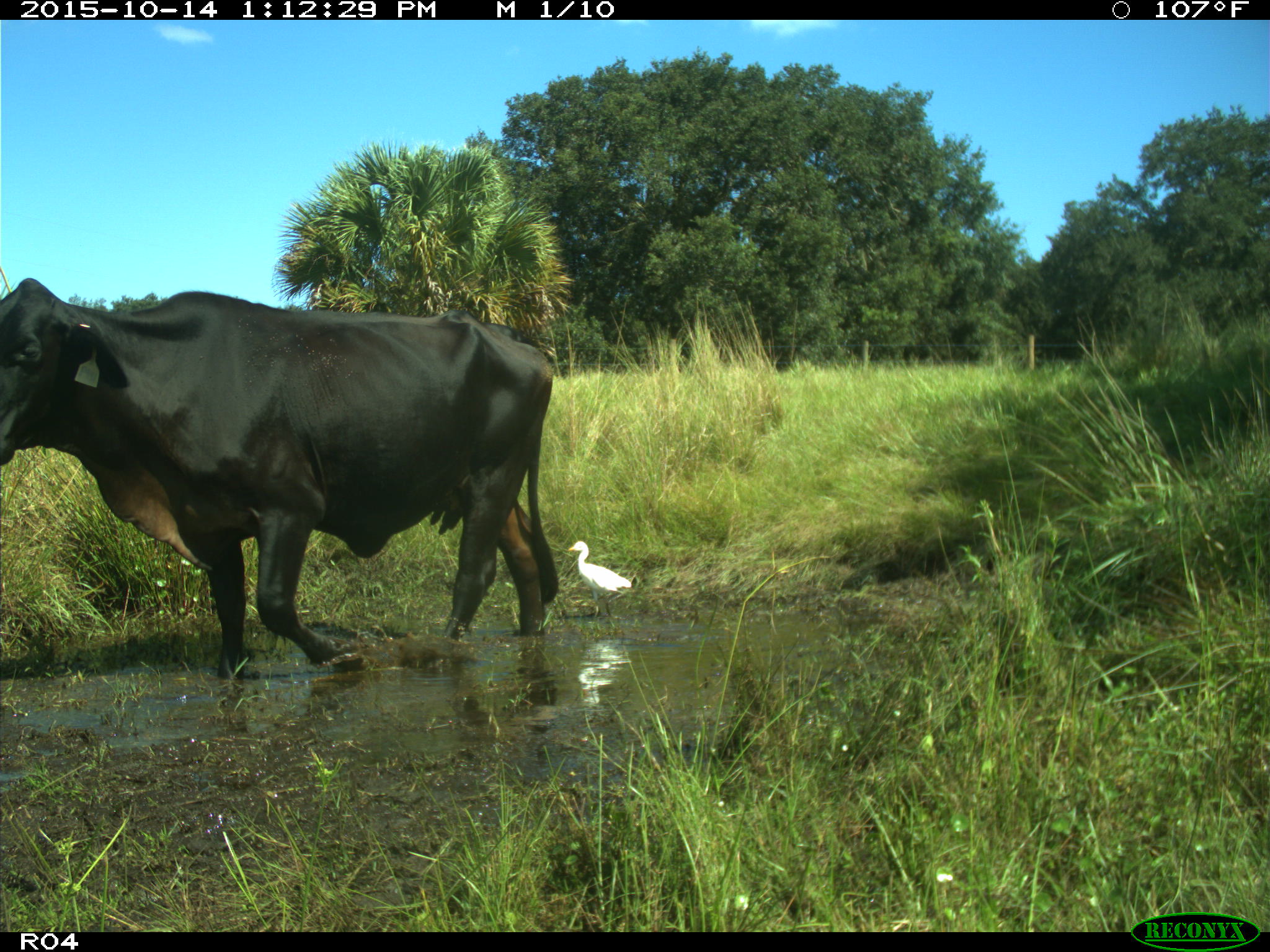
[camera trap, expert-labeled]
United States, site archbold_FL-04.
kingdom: Animalia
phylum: Chordata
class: Mammalia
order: Artiodactyla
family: Bovidae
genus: Bos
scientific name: Bos taurus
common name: domestic cow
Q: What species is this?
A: Bos taurus (domestic cow).